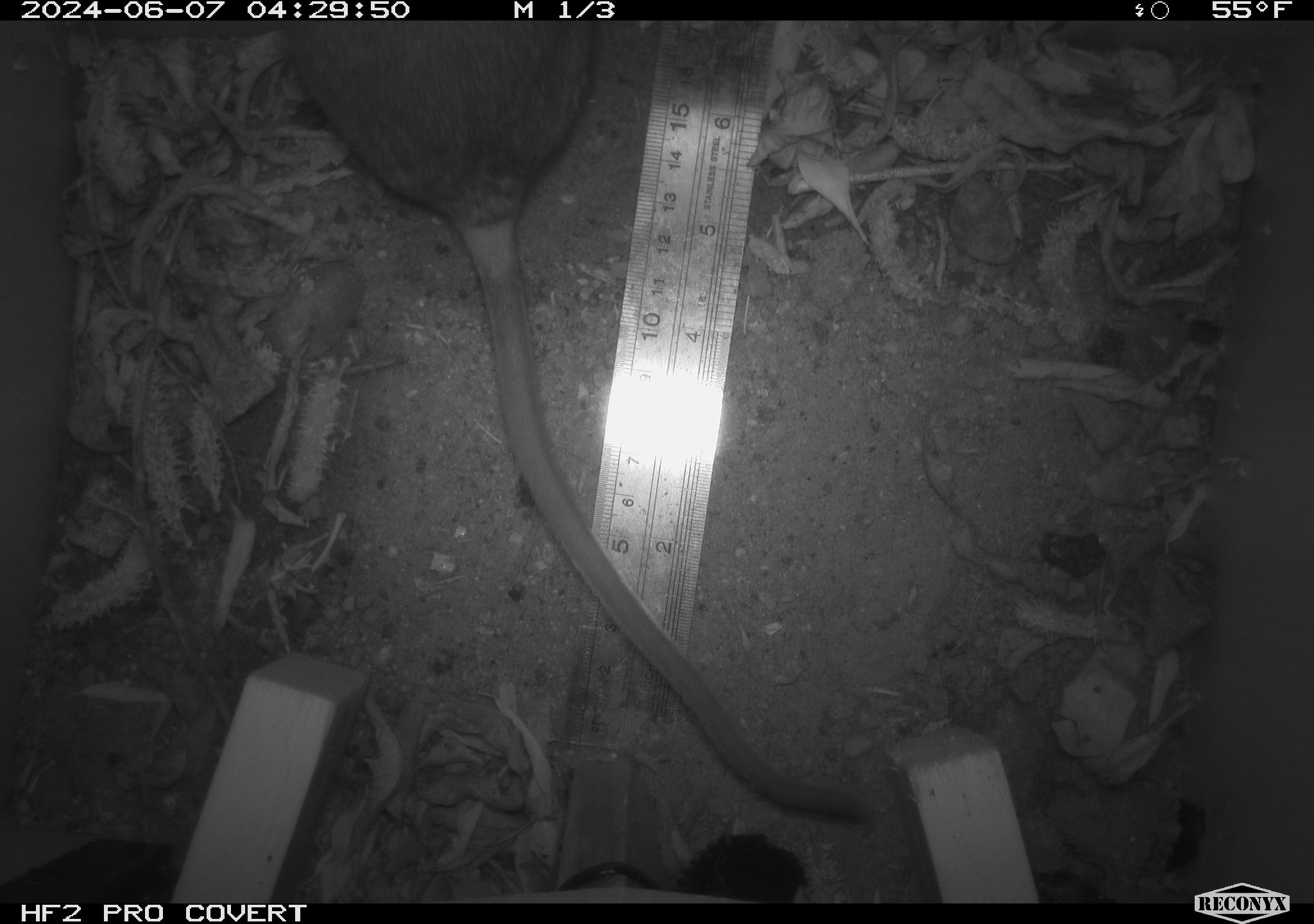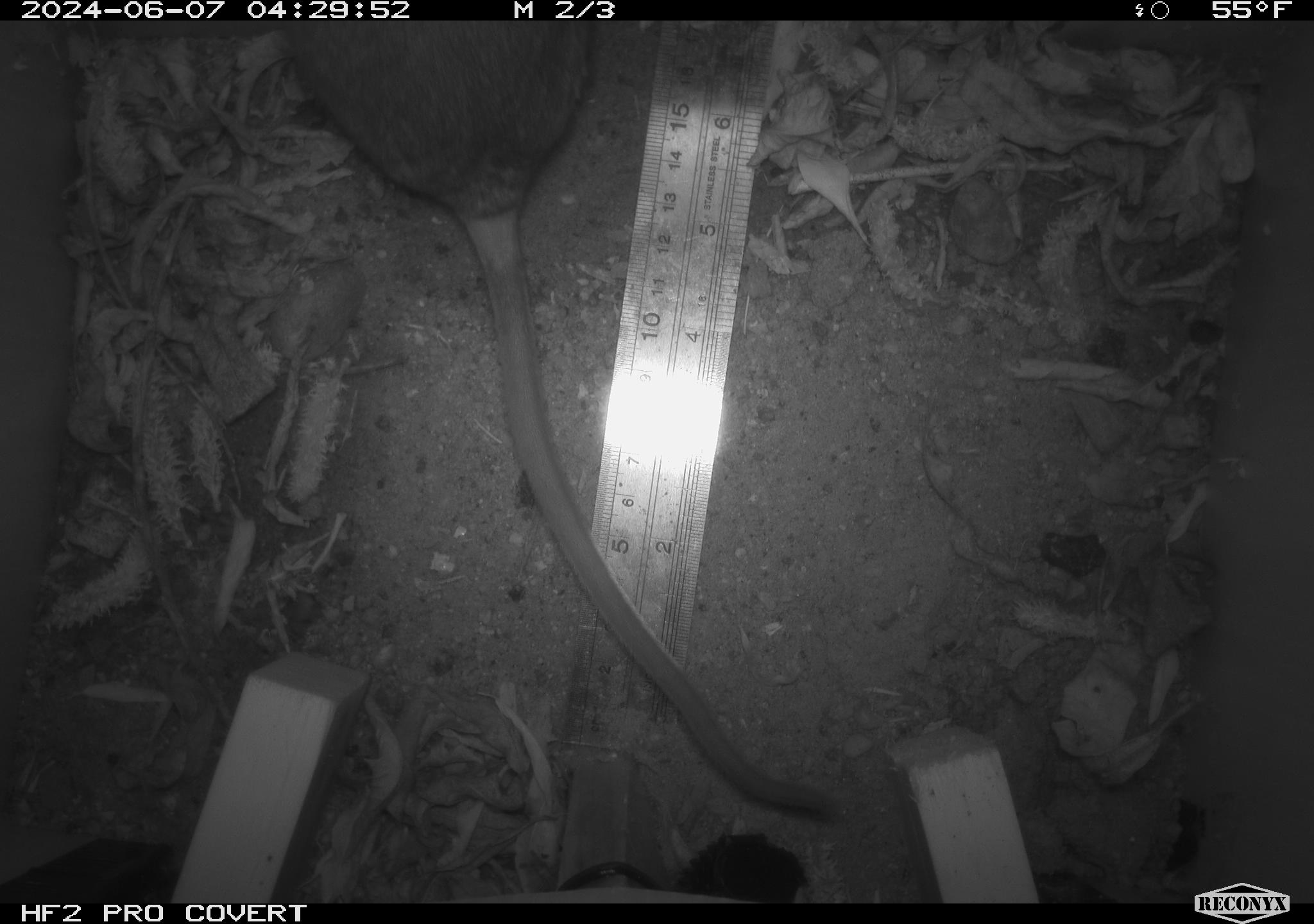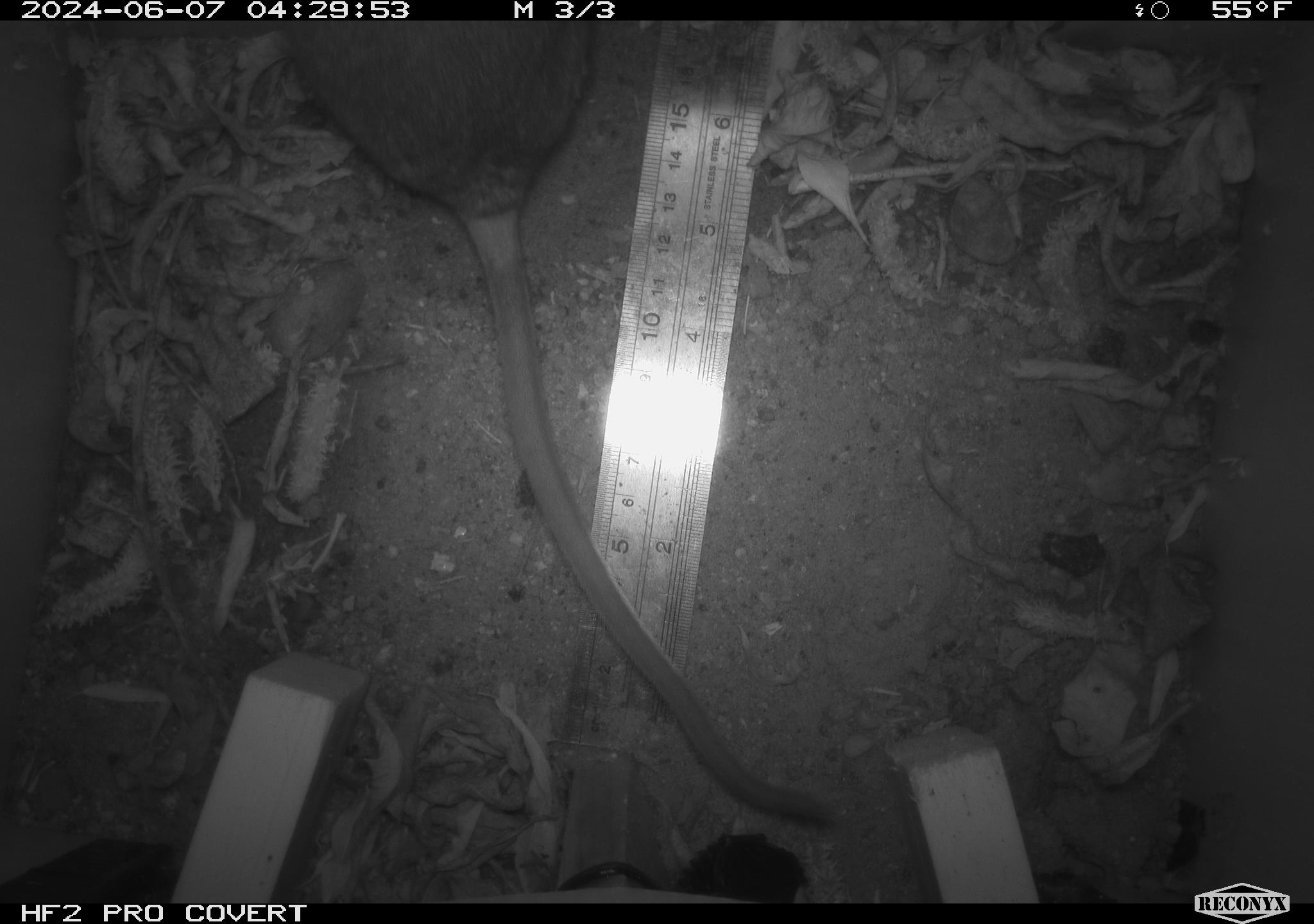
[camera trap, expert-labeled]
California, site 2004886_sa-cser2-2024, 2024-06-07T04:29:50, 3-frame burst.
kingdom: Animalia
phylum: Chordata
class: Mammalia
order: Rodentia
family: Muridae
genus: Rattus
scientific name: Rattus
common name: rat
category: rattus species